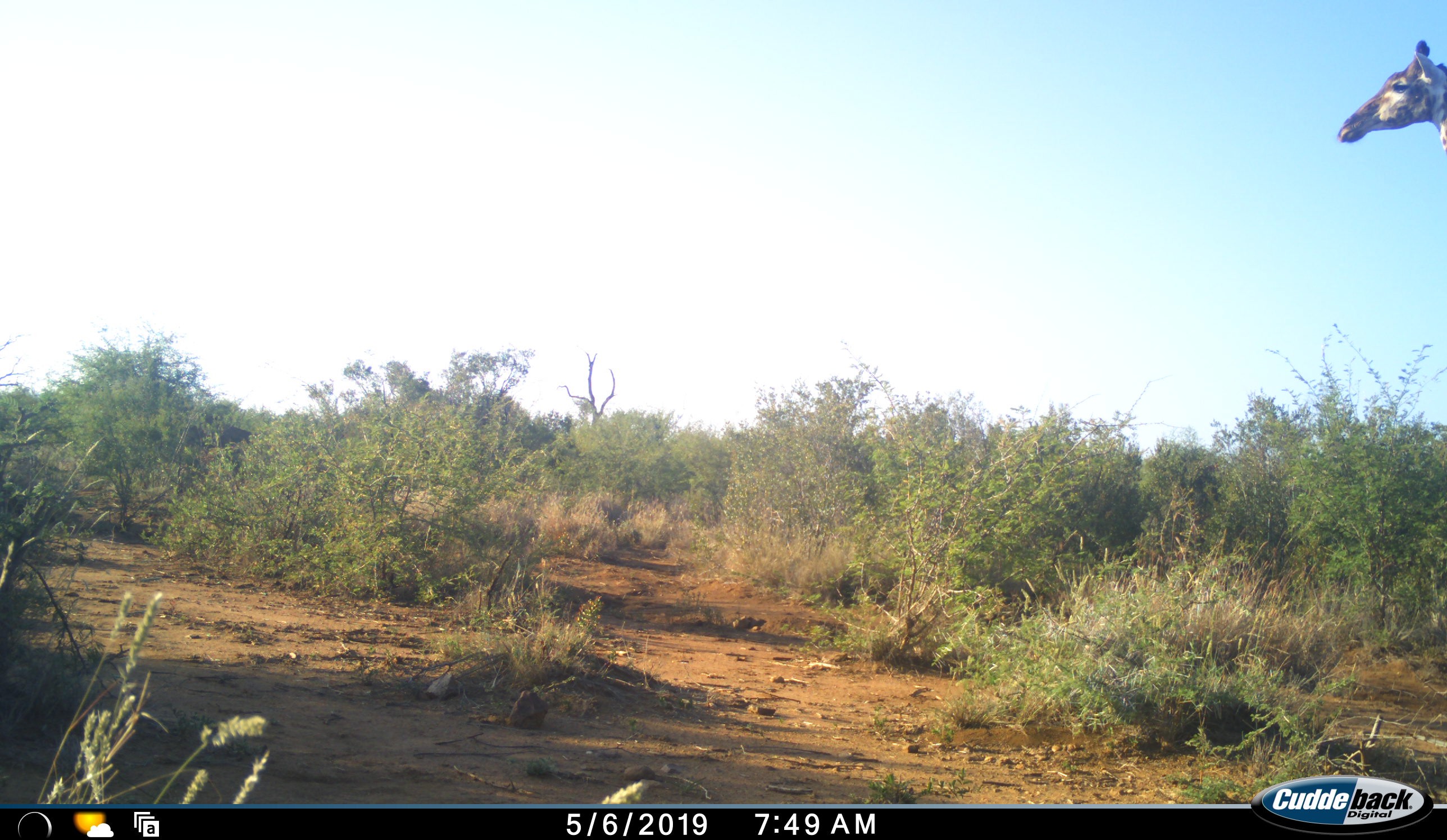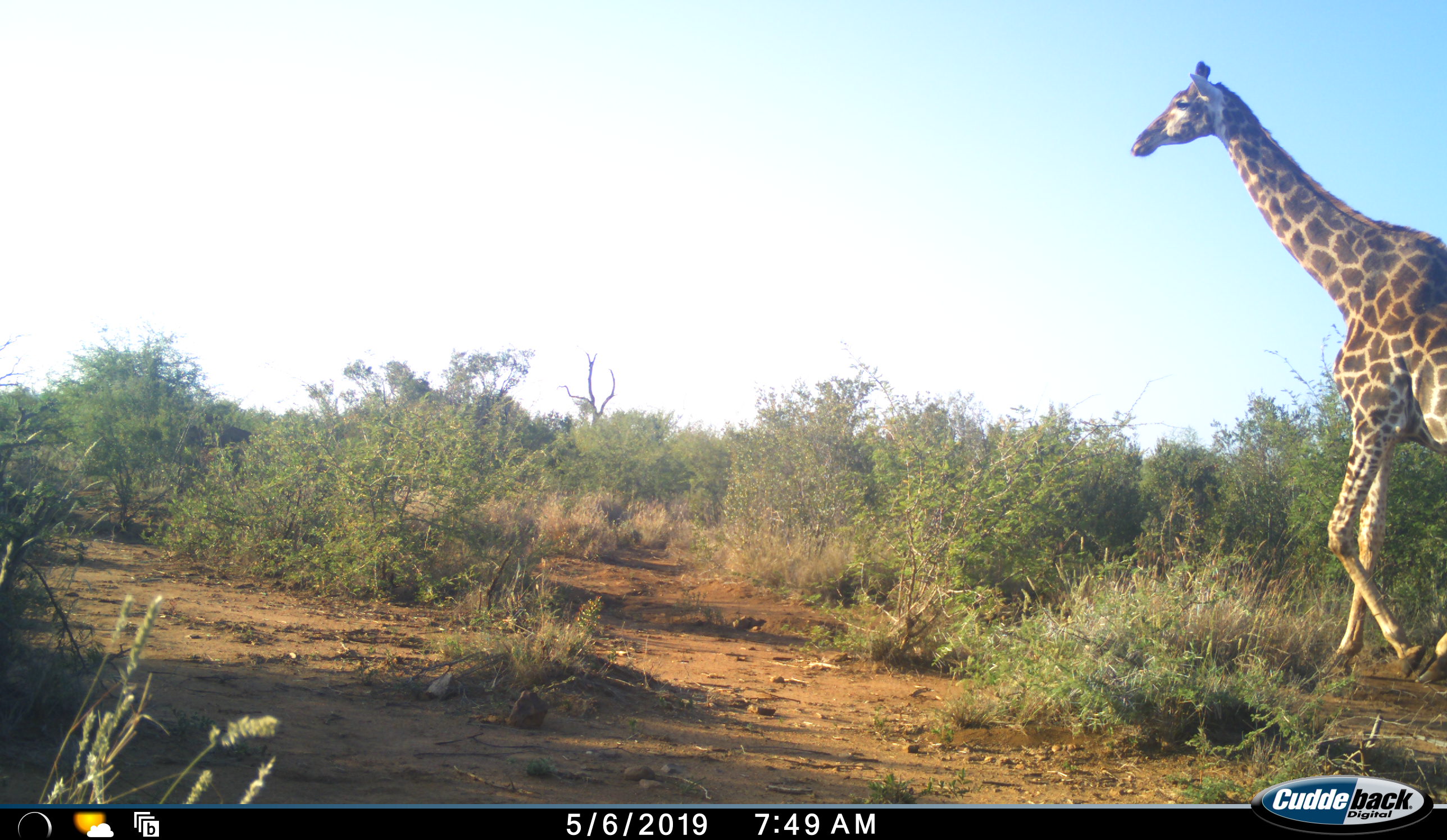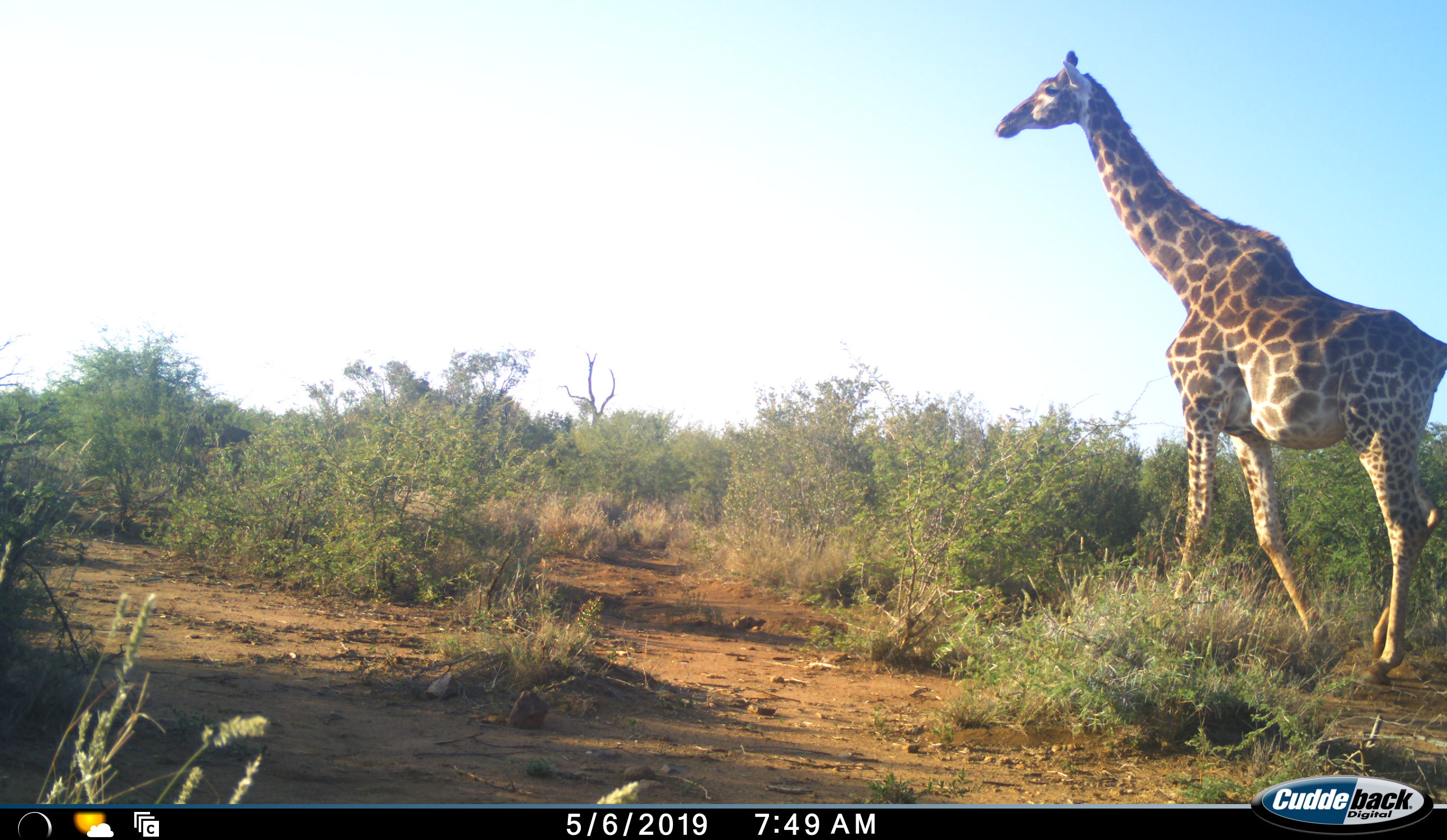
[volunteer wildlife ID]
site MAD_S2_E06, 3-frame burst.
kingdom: Animalia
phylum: Chordata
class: Mammalia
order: Artiodactyla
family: Giraffidae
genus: Giraffa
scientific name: Giraffa camelopardalis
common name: giraffe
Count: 1.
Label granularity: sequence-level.